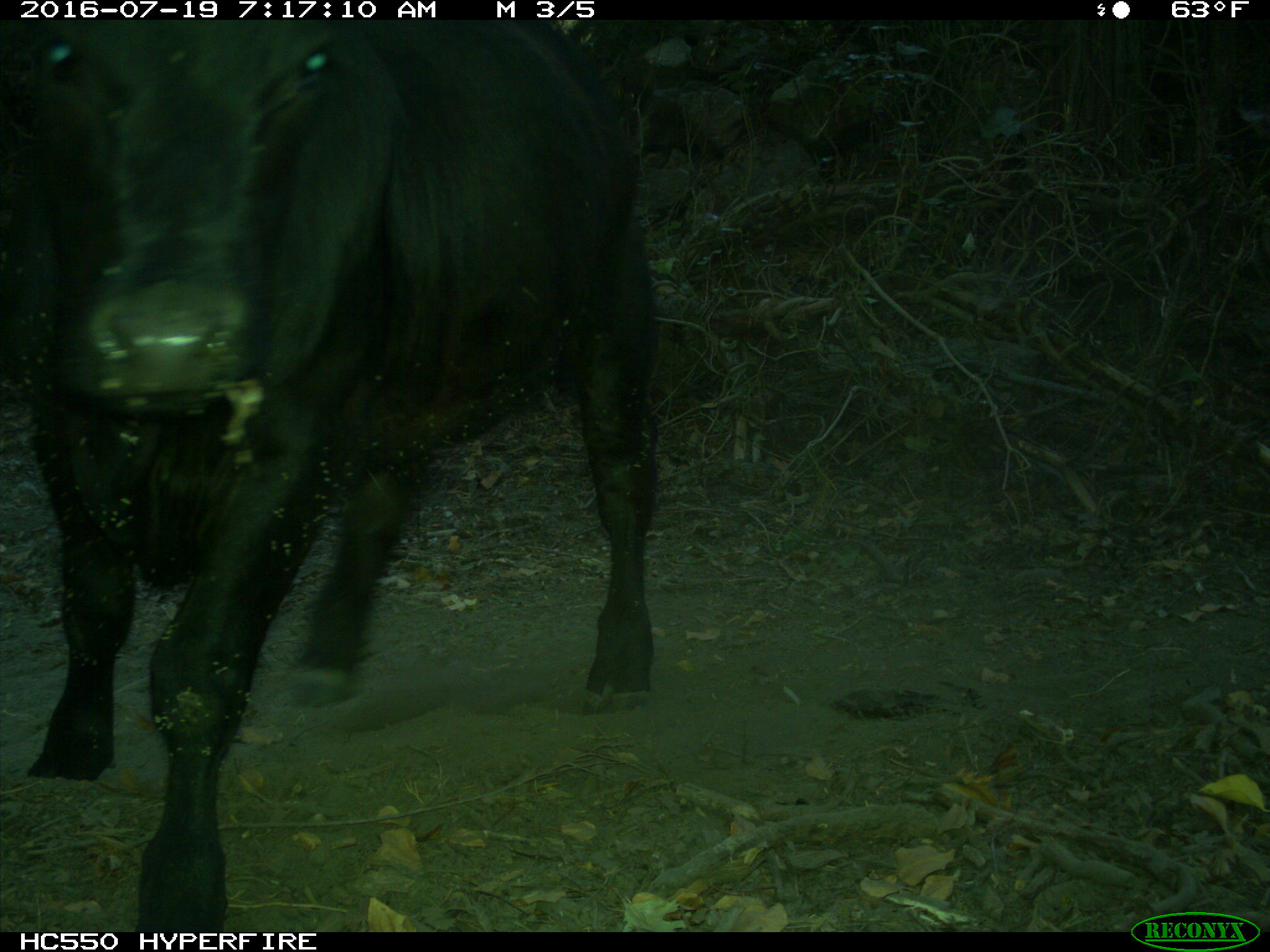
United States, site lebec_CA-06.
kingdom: Animalia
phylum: Chordata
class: Mammalia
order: Artiodactyla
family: Bovidae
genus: Bos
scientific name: Bos taurus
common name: domestic cow